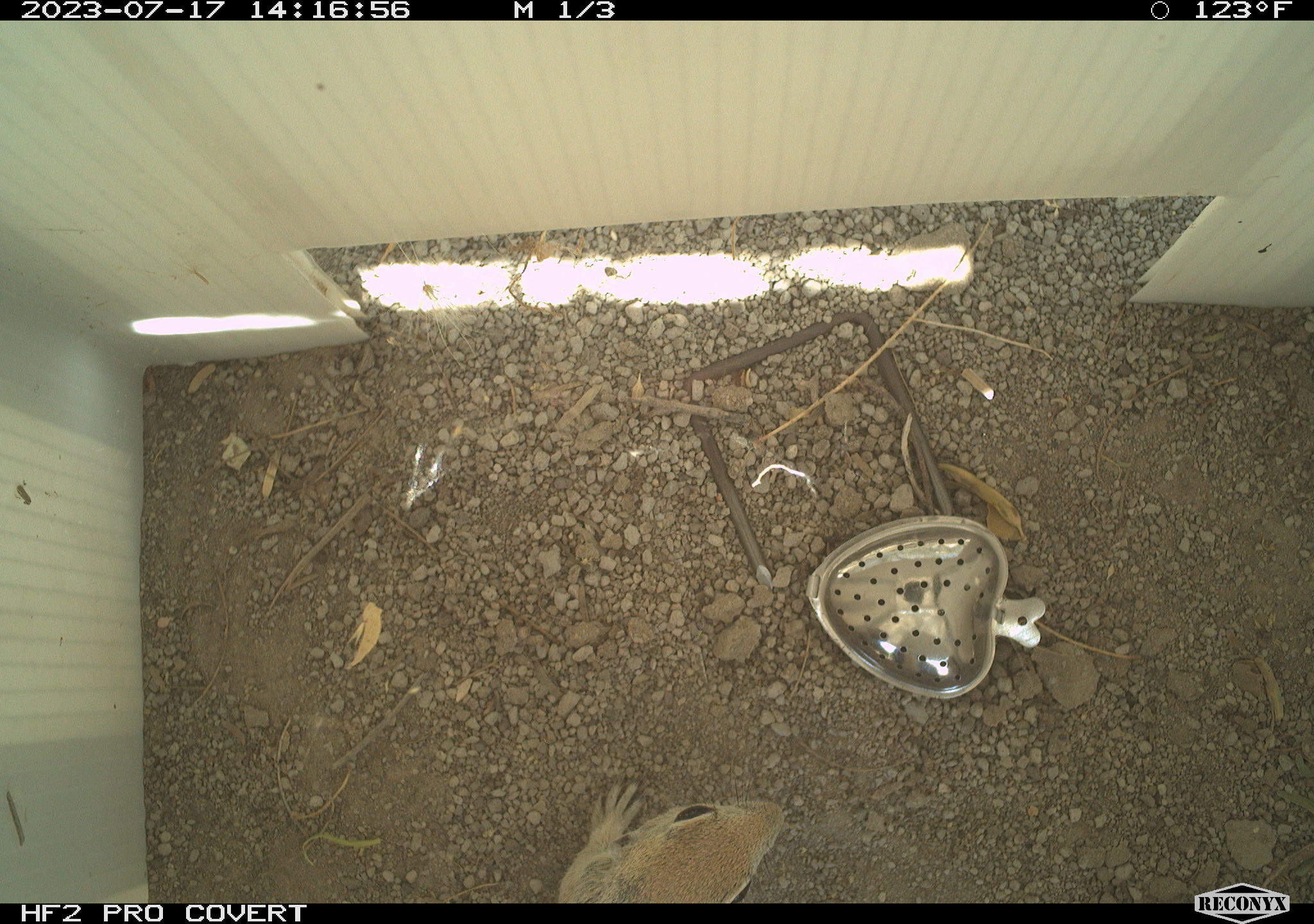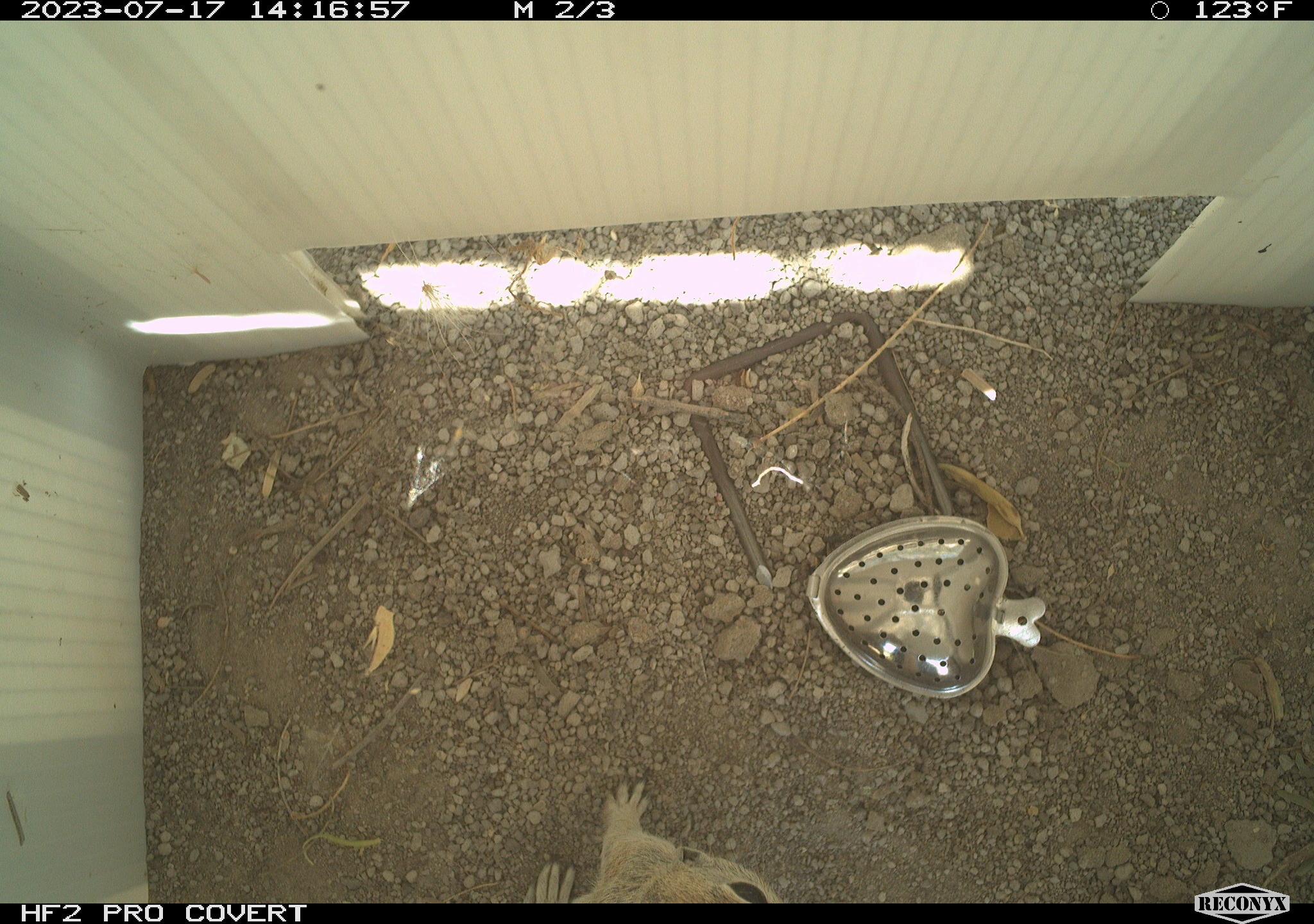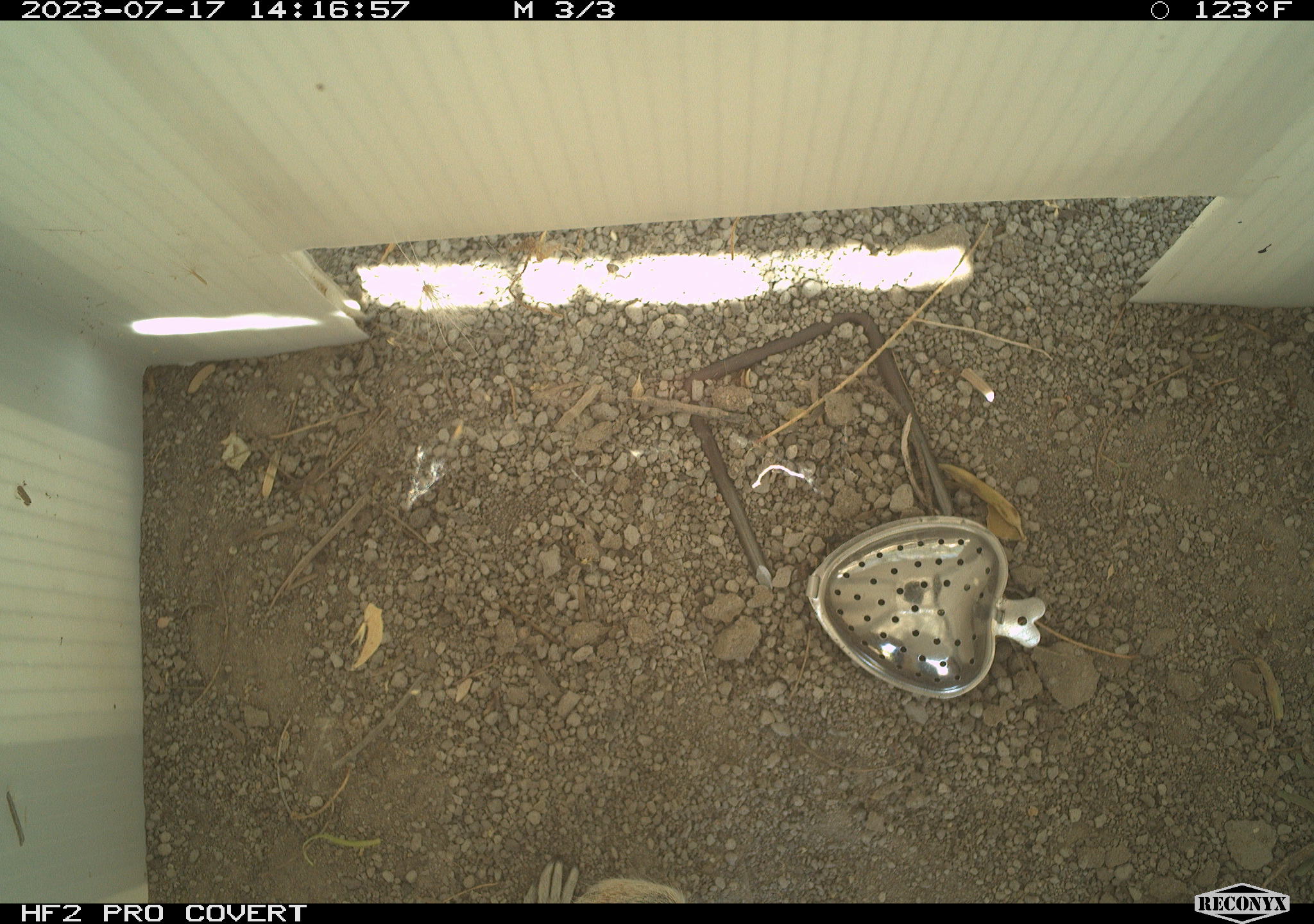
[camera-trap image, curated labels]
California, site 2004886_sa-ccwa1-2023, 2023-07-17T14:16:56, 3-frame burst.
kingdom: Animalia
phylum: Chordata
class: Mammalia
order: Rodentia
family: Sciuridae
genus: Xerospermophilus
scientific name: Xerospermophilus tereticaudus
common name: round-tailed ground squirrel